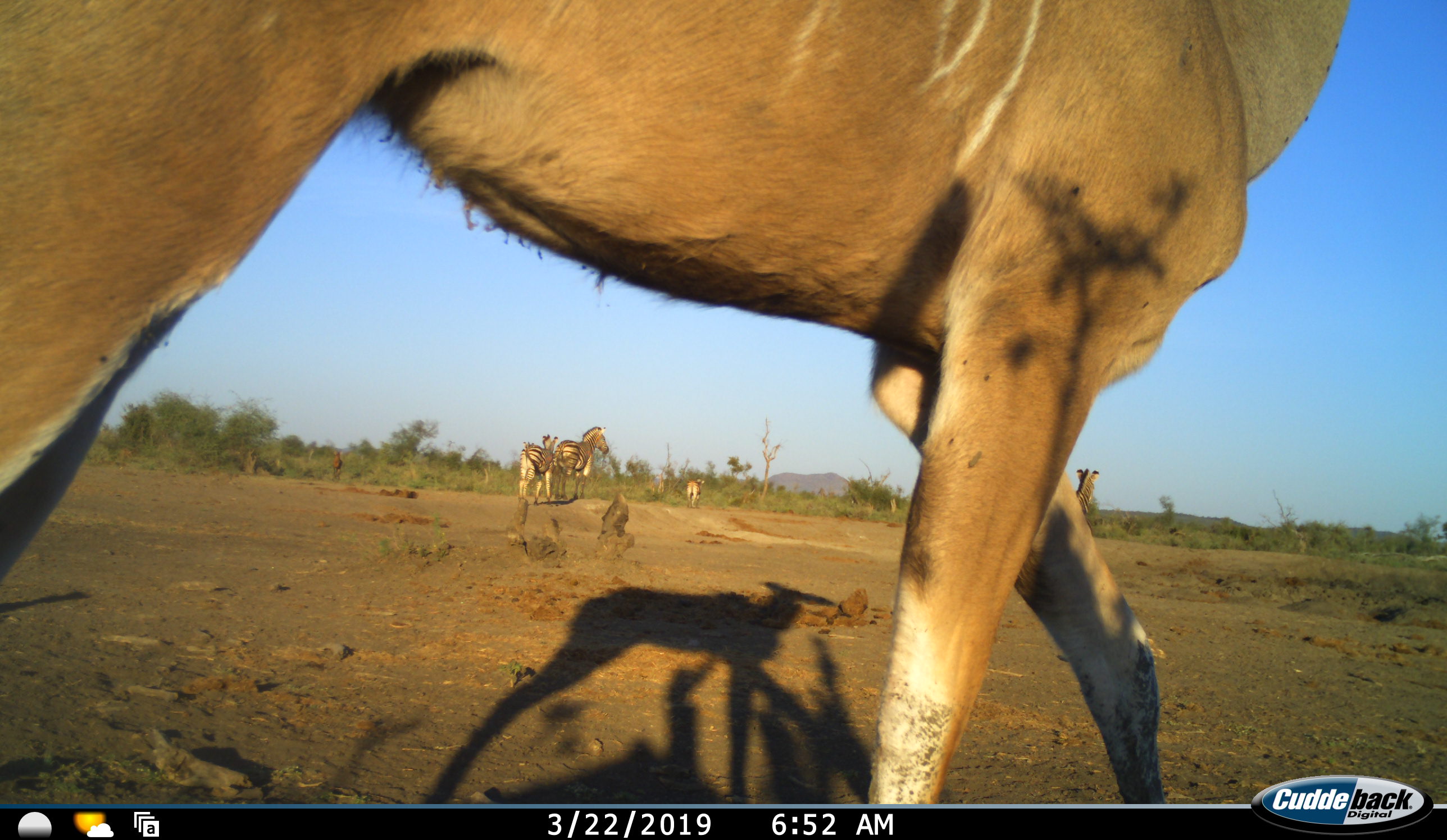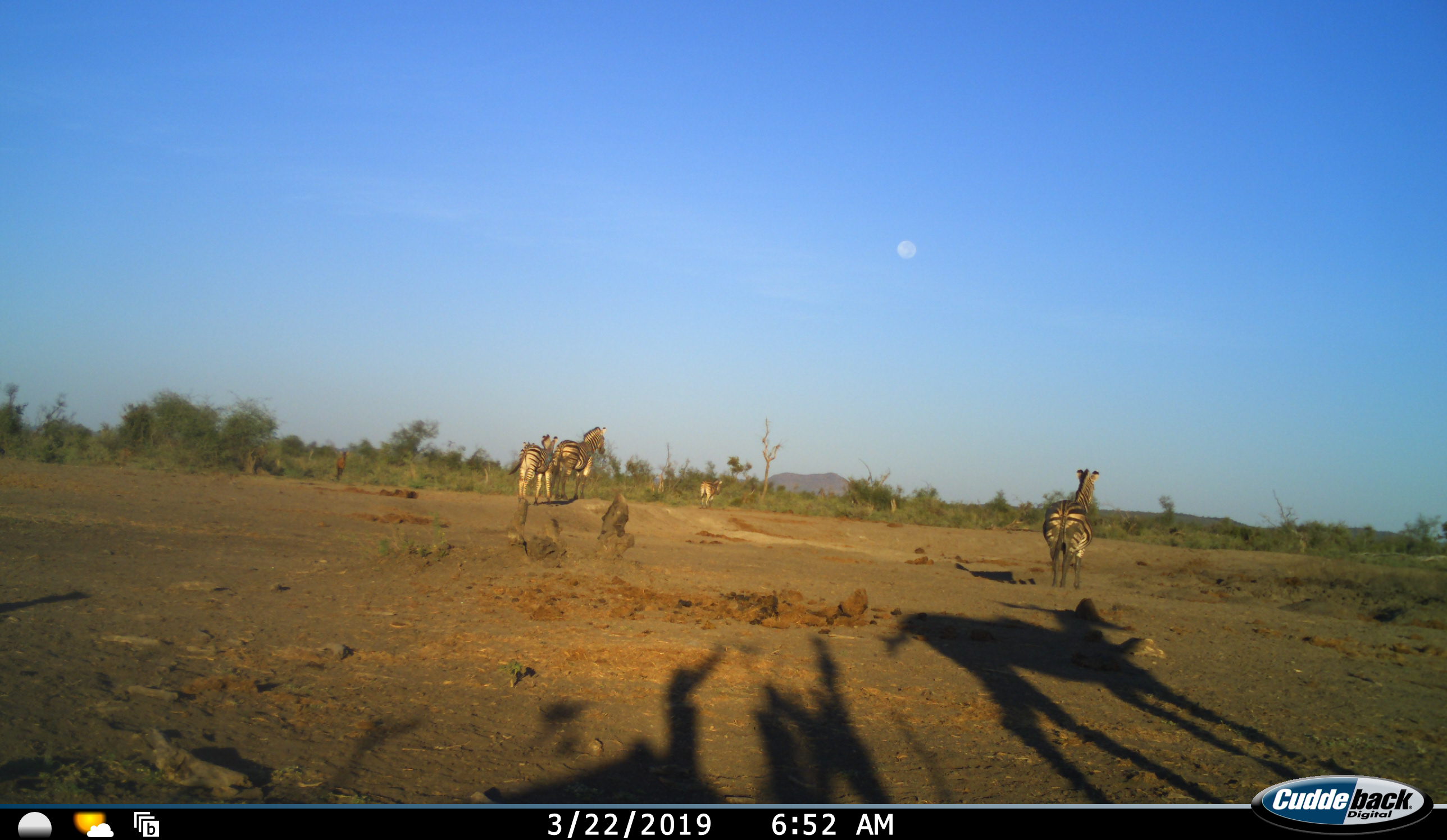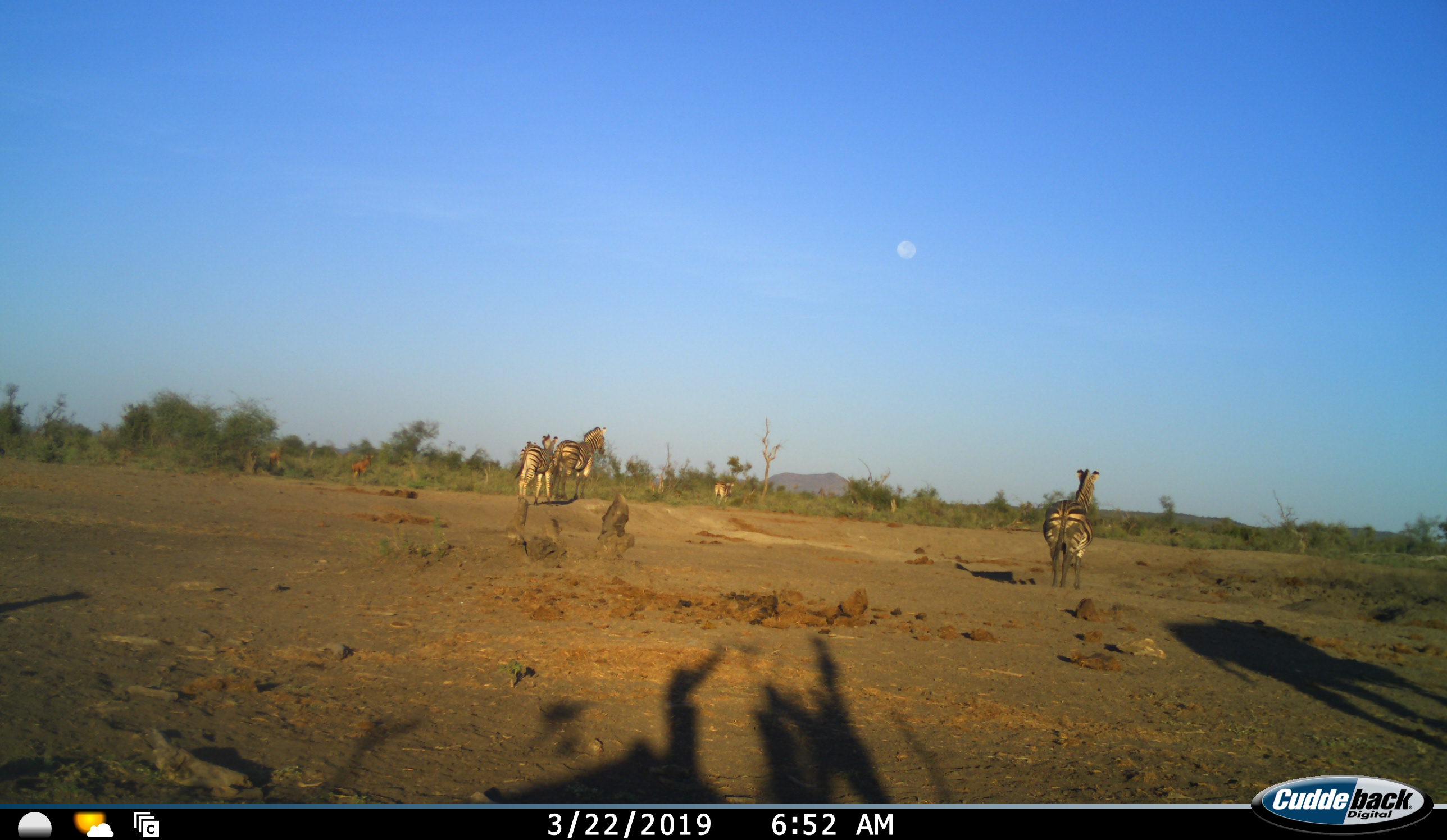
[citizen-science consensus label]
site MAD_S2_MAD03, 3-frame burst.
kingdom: Animalia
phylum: Chordata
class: Mammalia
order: Perissodactyla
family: Equidae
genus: Equus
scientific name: Equus quagga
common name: plains zebra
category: zebraplains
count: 4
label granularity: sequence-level